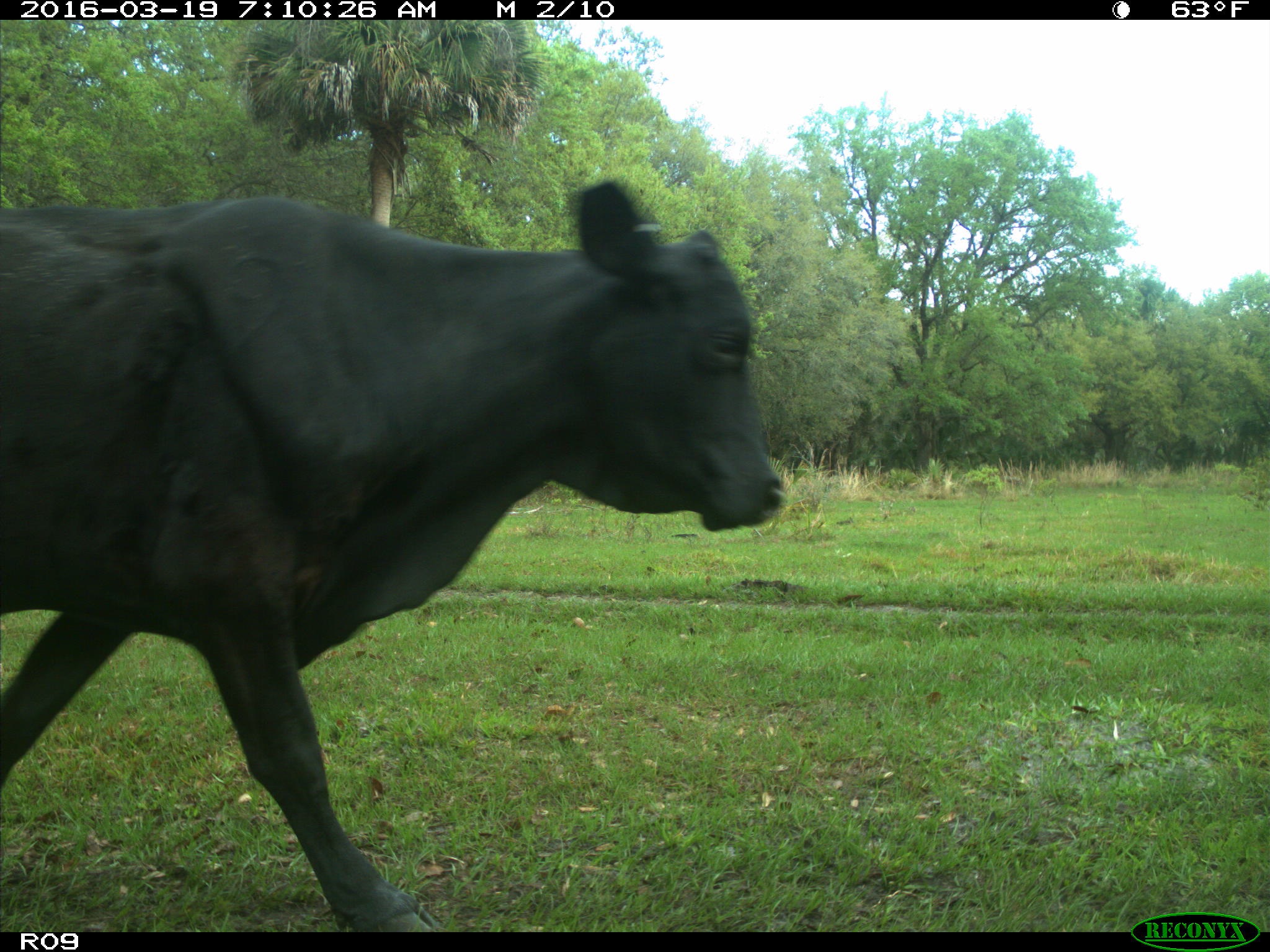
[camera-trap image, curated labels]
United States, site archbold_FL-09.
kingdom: Animalia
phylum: Chordata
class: Mammalia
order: Artiodactyla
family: Bovidae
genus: Bos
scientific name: Bos taurus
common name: domestic cow